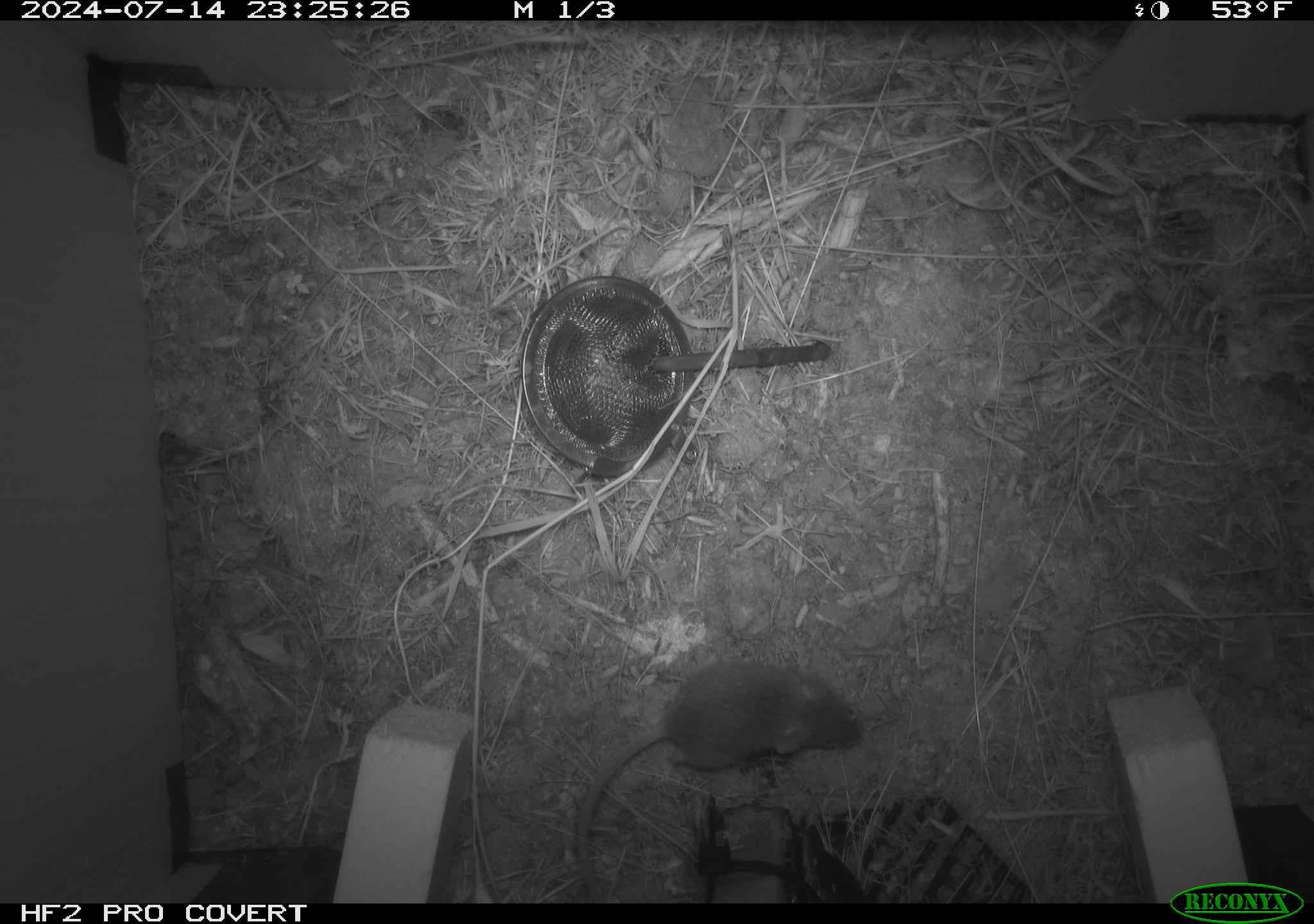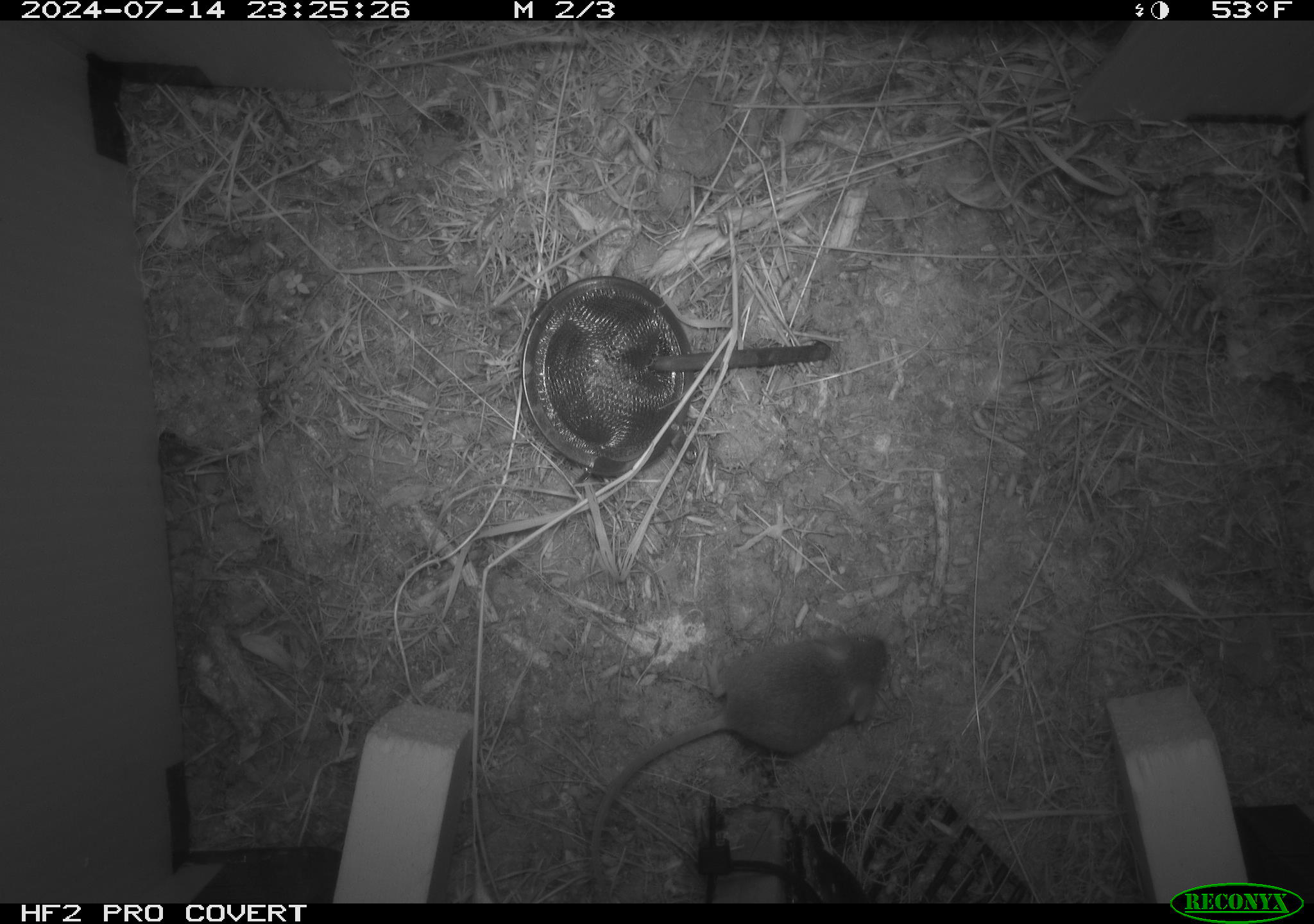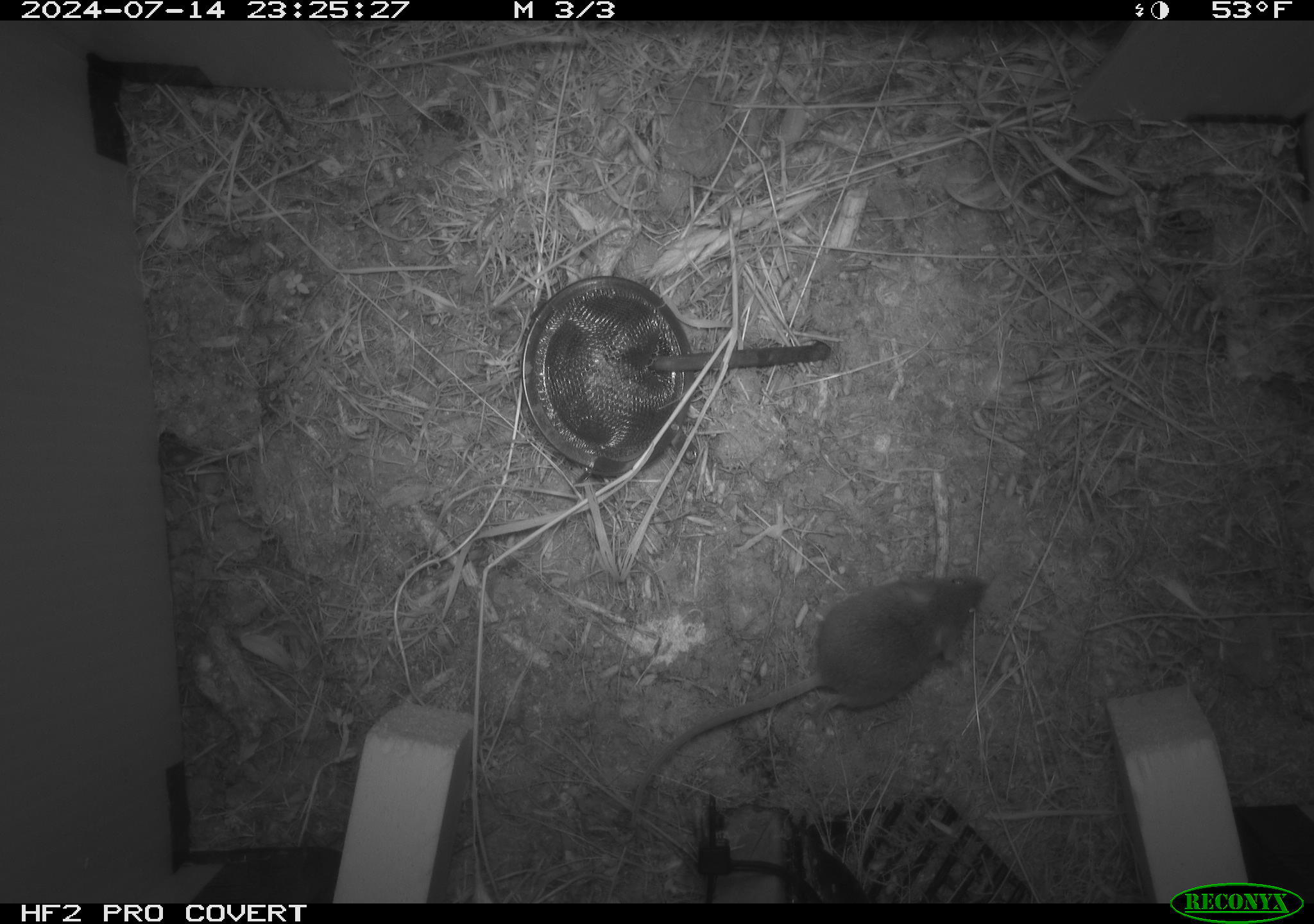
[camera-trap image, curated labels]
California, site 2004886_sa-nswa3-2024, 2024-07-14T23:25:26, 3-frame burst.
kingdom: Animalia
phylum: Chordata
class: Mammalia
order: Rodentia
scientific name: Rodentia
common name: rodent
Rodent (Rodentia).